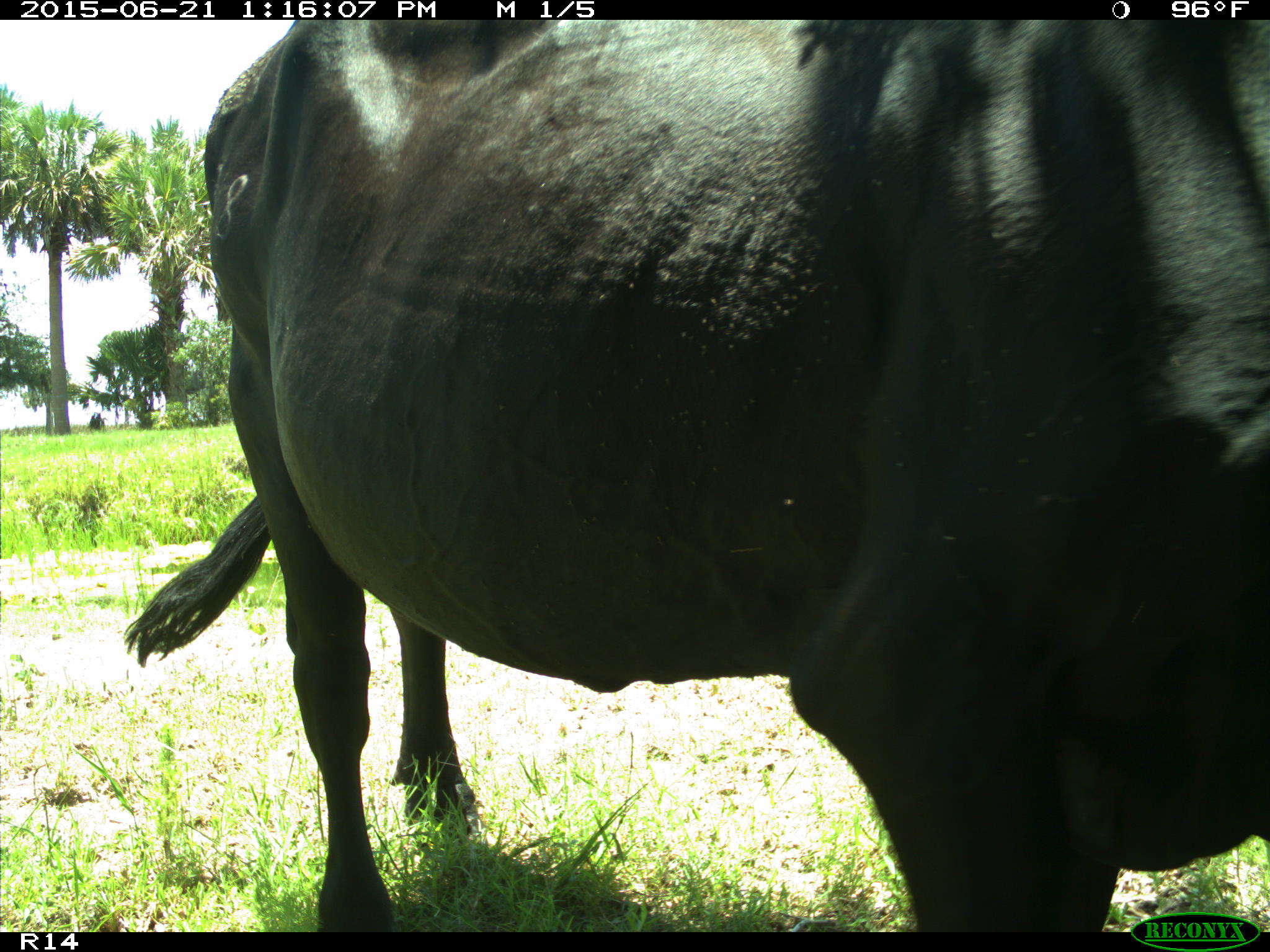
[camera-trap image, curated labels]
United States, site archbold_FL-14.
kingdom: Animalia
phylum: Chordata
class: Mammalia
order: Artiodactyla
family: Bovidae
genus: Bos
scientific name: Bos taurus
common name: domestic cow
Bos taurus (domestic cow).